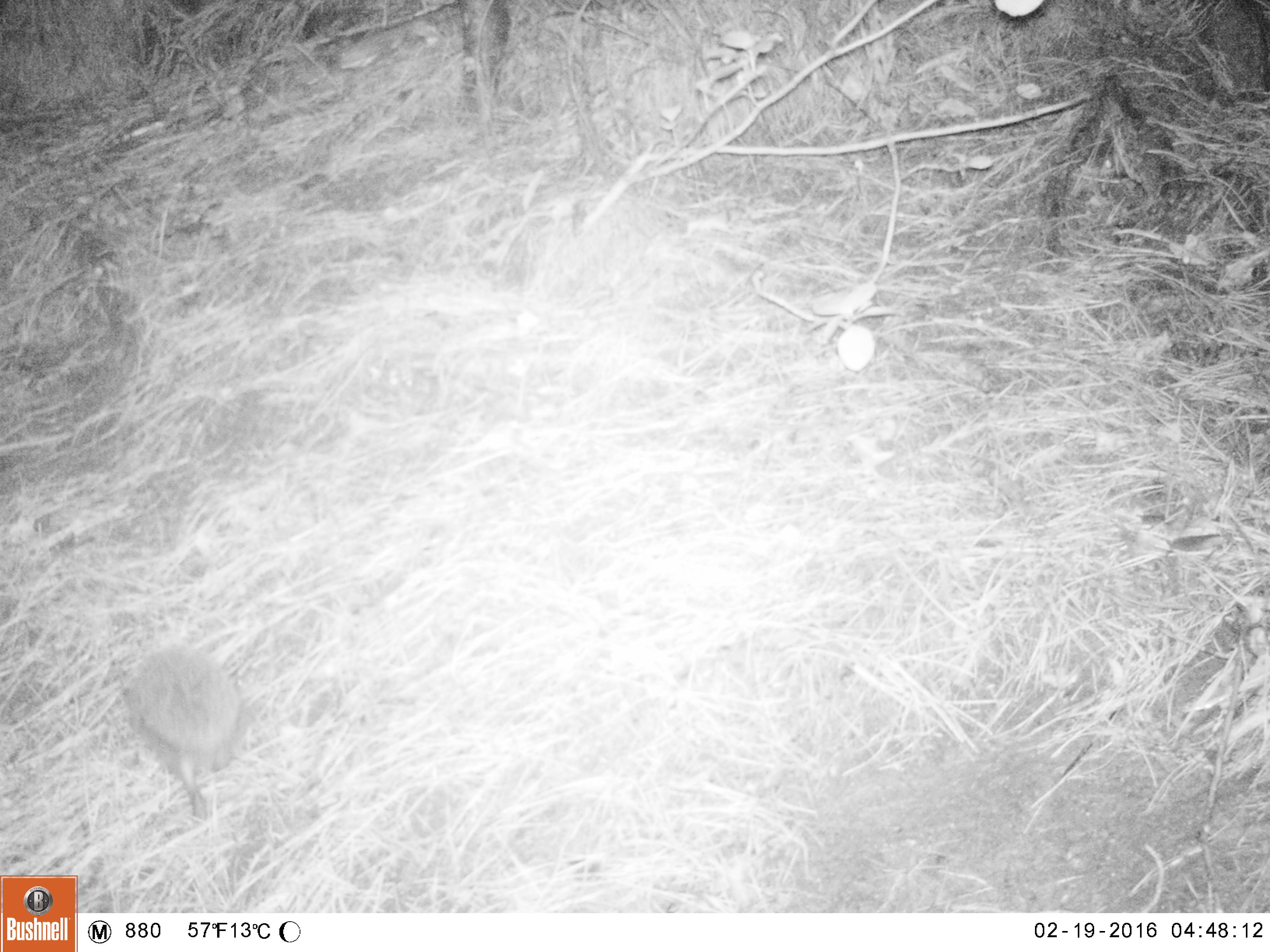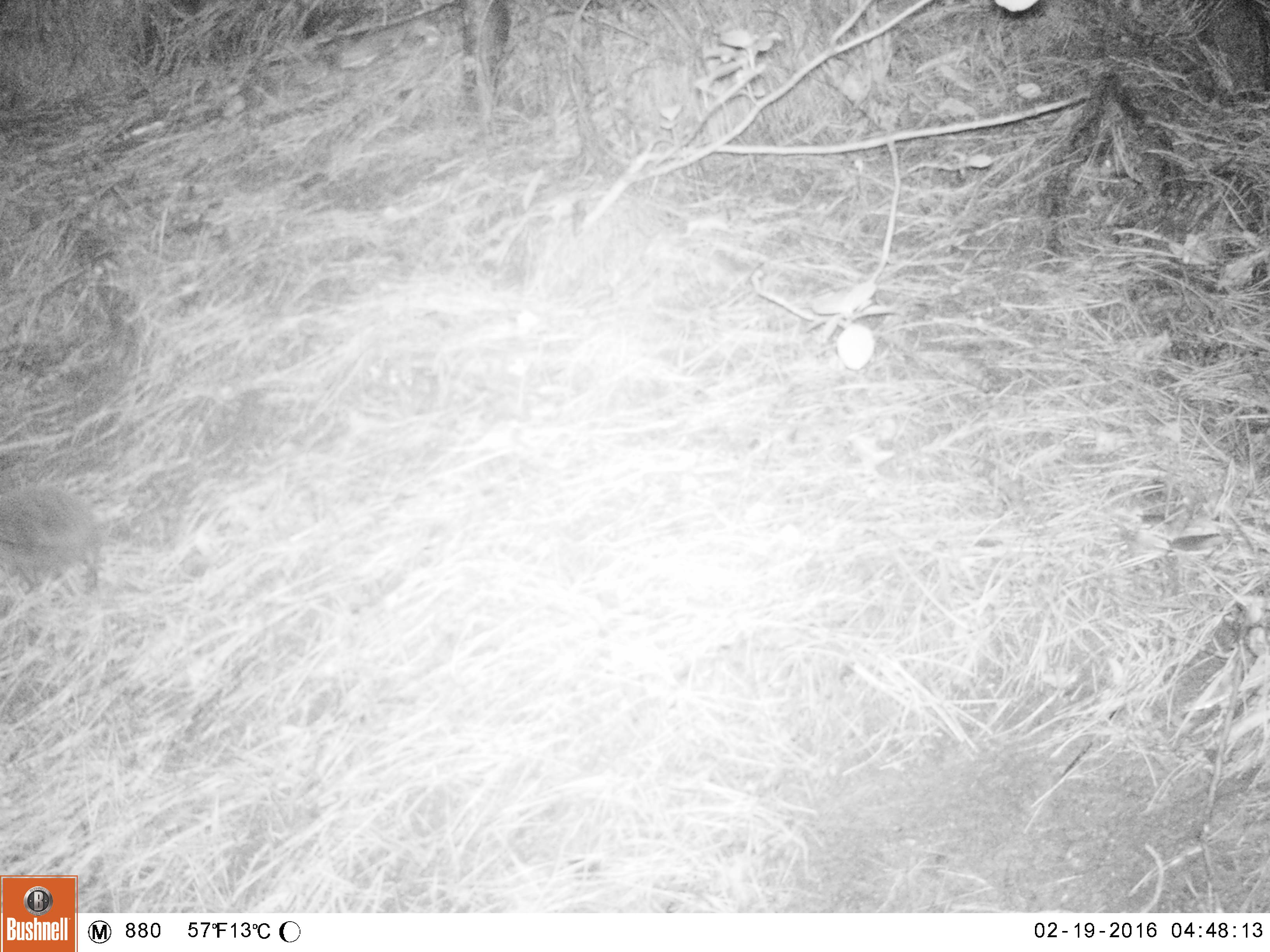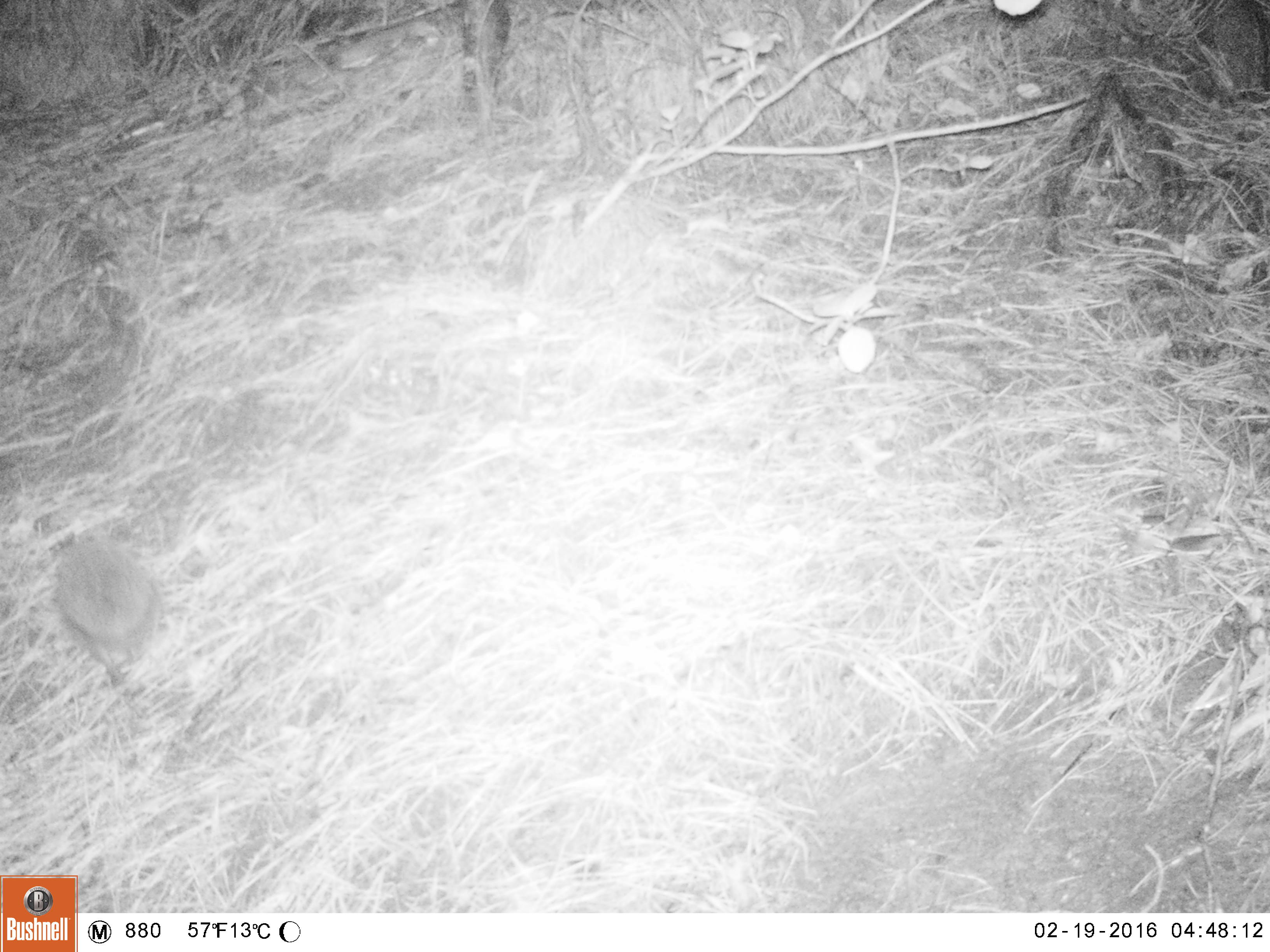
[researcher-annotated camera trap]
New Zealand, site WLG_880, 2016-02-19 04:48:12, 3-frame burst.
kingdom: Animalia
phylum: Chordata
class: Mammalia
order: Eulipotyphla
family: Erinaceidae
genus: Erinaceus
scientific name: Erinaceus europaeus europaeus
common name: european hedgehog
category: hedgehog